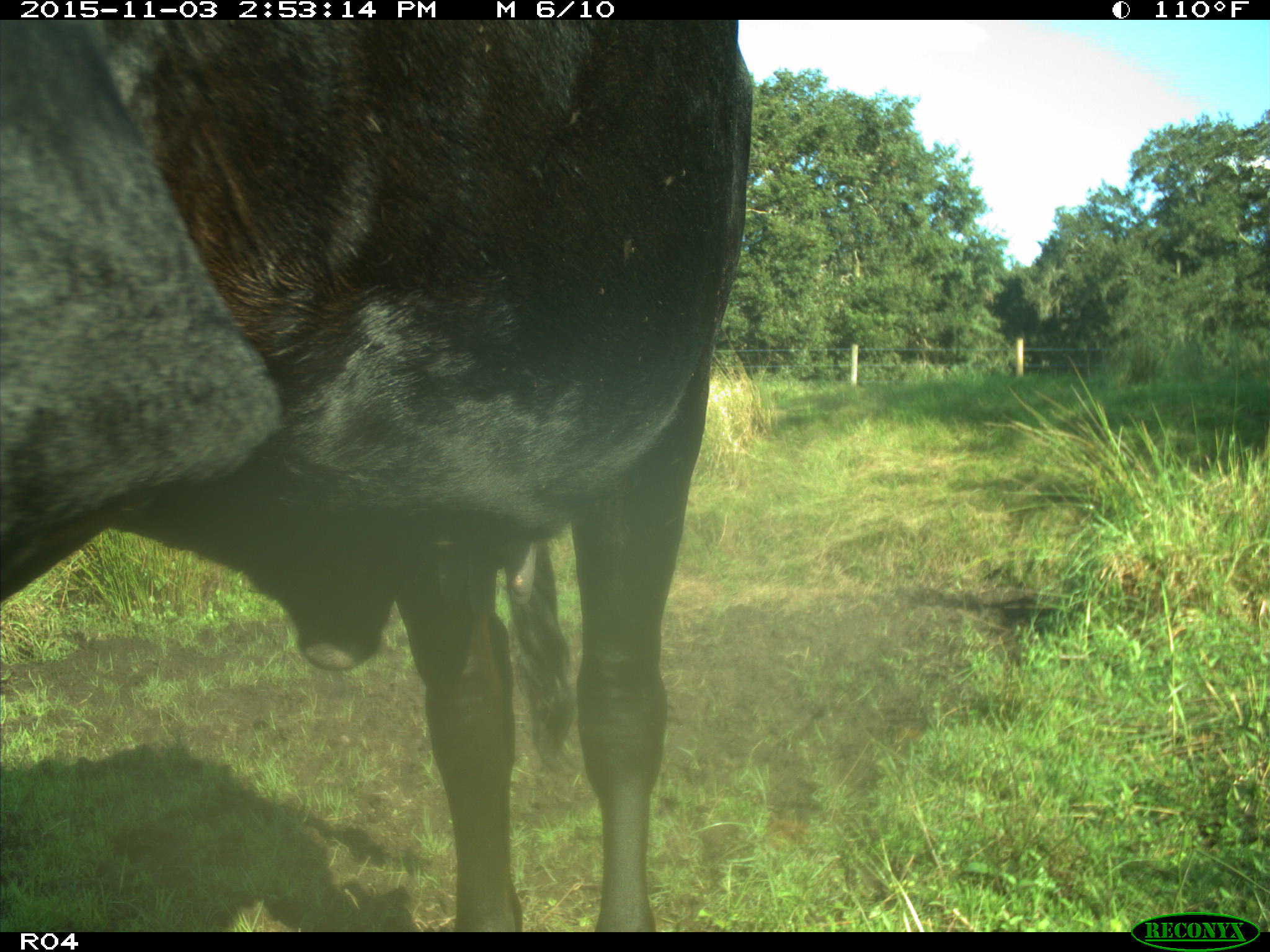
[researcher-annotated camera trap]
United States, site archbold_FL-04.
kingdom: Animalia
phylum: Chordata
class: Mammalia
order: Artiodactyla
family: Bovidae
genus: Bos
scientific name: Bos taurus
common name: domestic cow